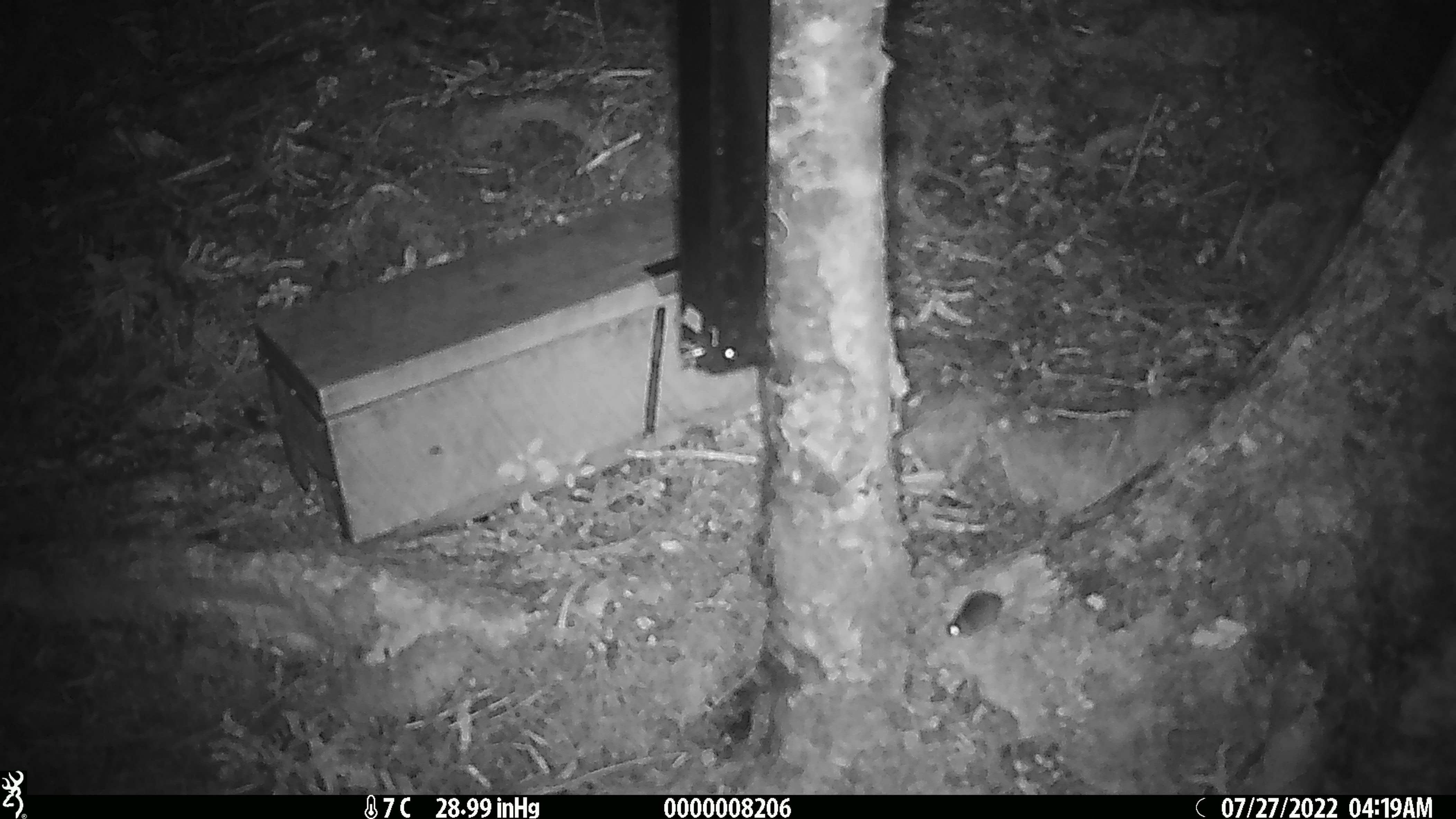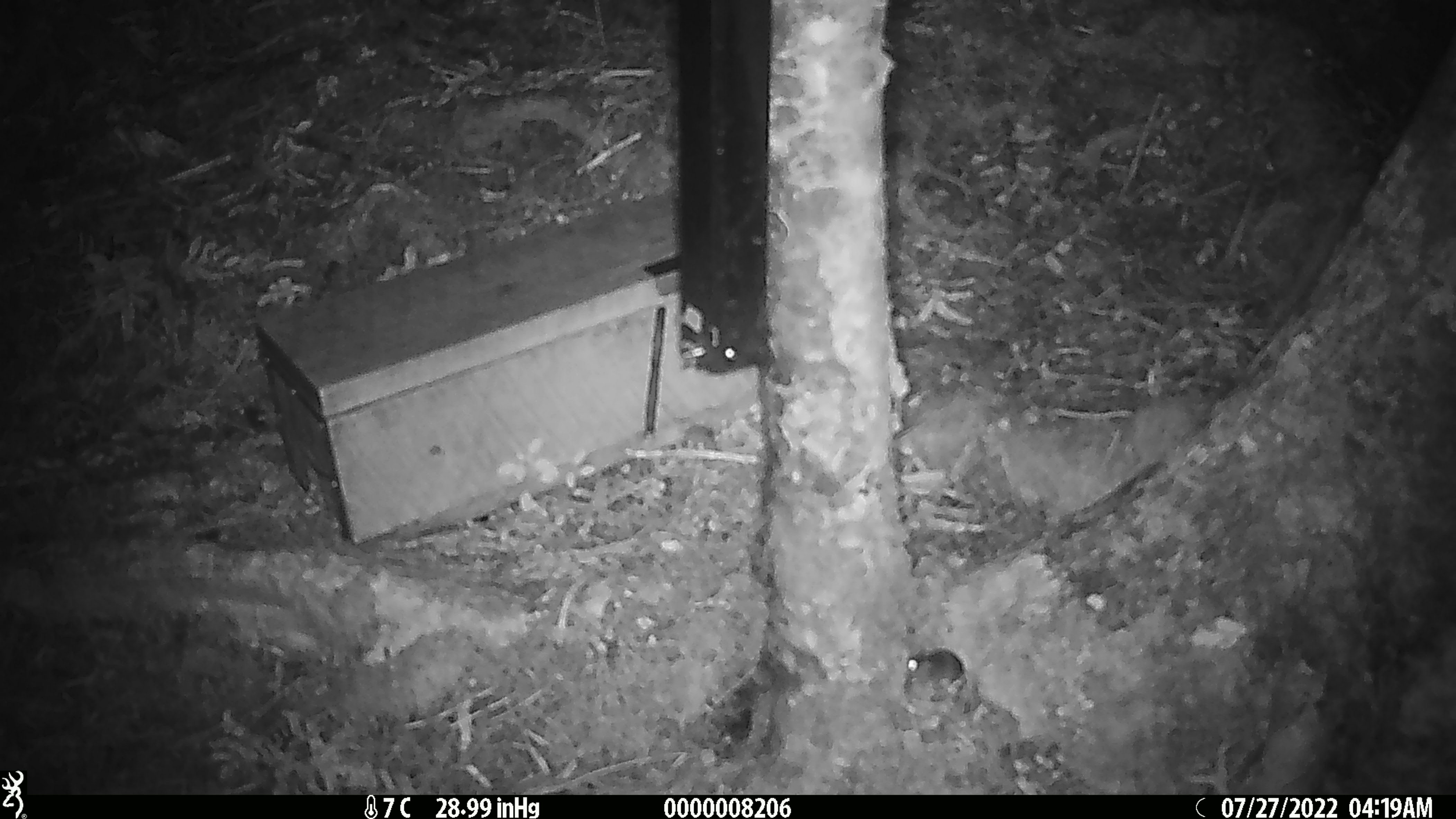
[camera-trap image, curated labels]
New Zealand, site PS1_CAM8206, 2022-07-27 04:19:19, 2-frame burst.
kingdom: Animalia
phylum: Chordata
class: Mammalia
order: Rodentia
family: Muridae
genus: Mus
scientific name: Mus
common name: mouse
Mouse (Mus).